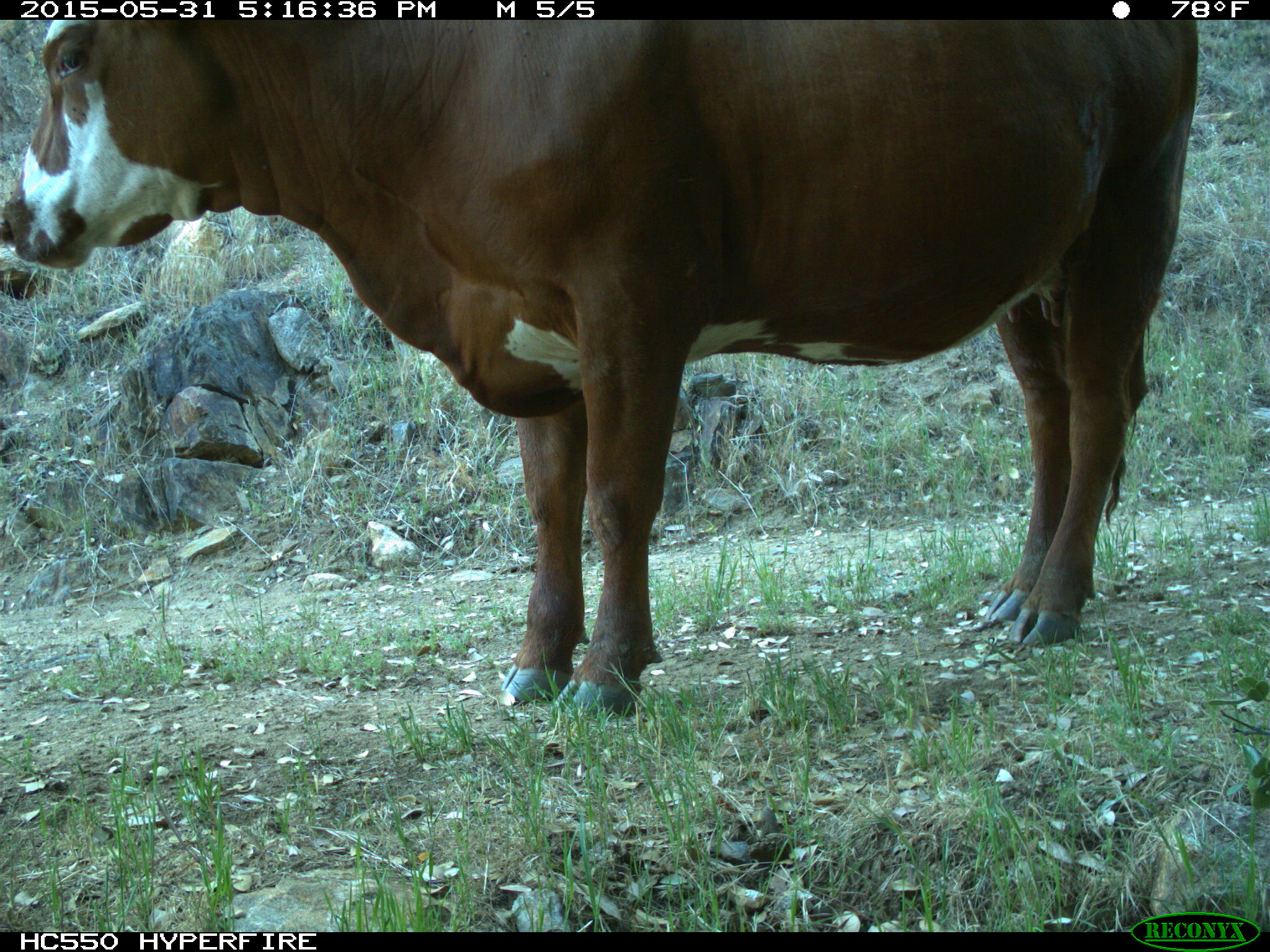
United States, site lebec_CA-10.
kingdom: Animalia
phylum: Chordata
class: Mammalia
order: Artiodactyla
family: Bovidae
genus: Bos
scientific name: Bos taurus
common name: domestic cow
Bos taurus (domestic cow).